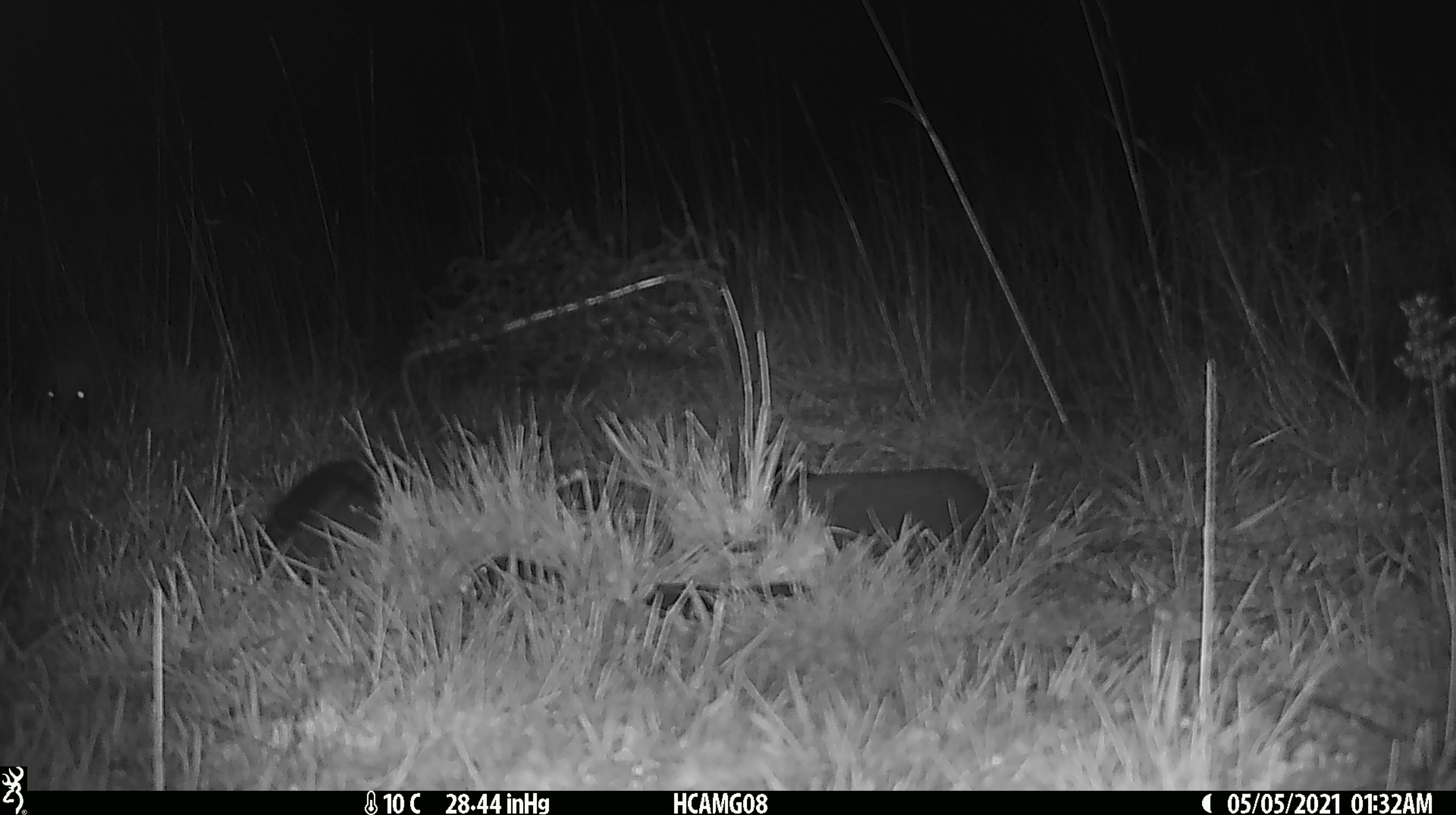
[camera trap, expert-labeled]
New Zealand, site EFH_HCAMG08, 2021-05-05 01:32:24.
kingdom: Animalia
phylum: Chordata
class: Mammalia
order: Eulipotyphla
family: Erinaceidae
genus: Erinaceus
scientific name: Erinaceus europaeus europaeus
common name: european hedgehog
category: hedgehog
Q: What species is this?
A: Hedgehog (european hedgehog) (Erinaceus europaeus europaeus).